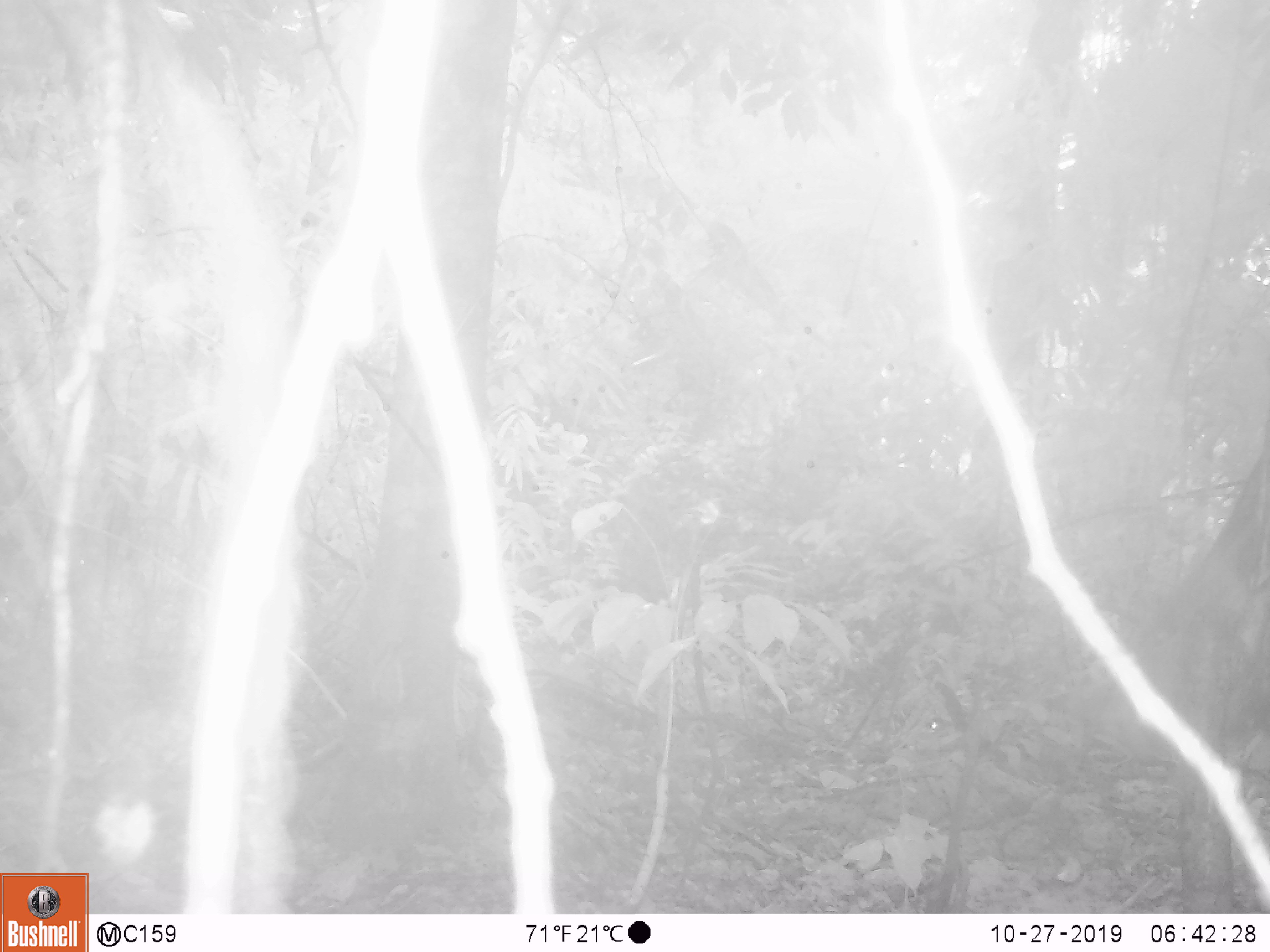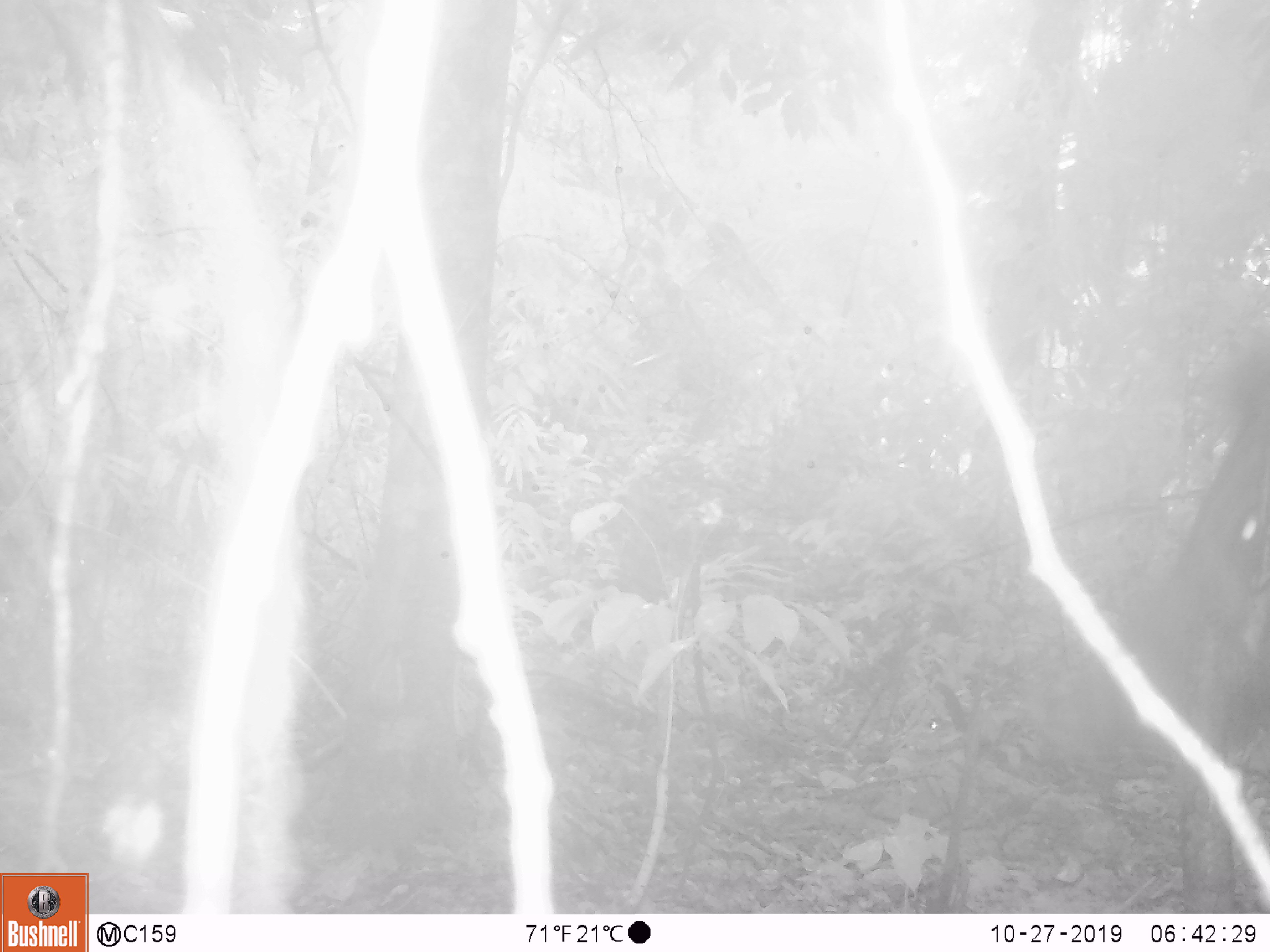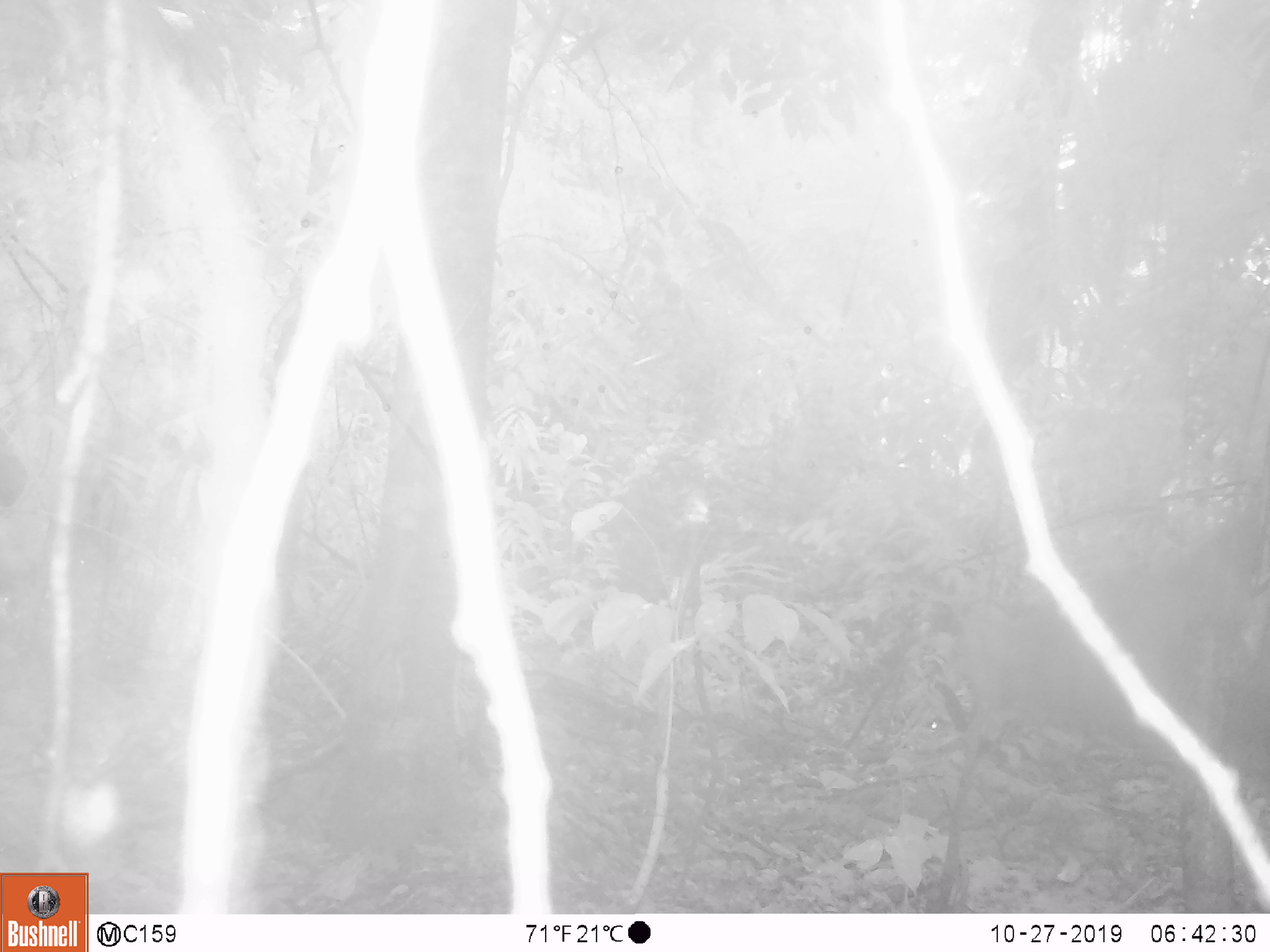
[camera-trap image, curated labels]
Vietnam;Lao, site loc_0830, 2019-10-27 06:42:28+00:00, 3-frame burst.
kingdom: Animalia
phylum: Chordata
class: Mammalia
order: Artiodactyla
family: Suidae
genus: Sus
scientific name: Sus scrofa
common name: eurasian wild pig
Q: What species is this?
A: Eurasian wild pig (Sus scrofa).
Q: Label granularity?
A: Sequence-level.